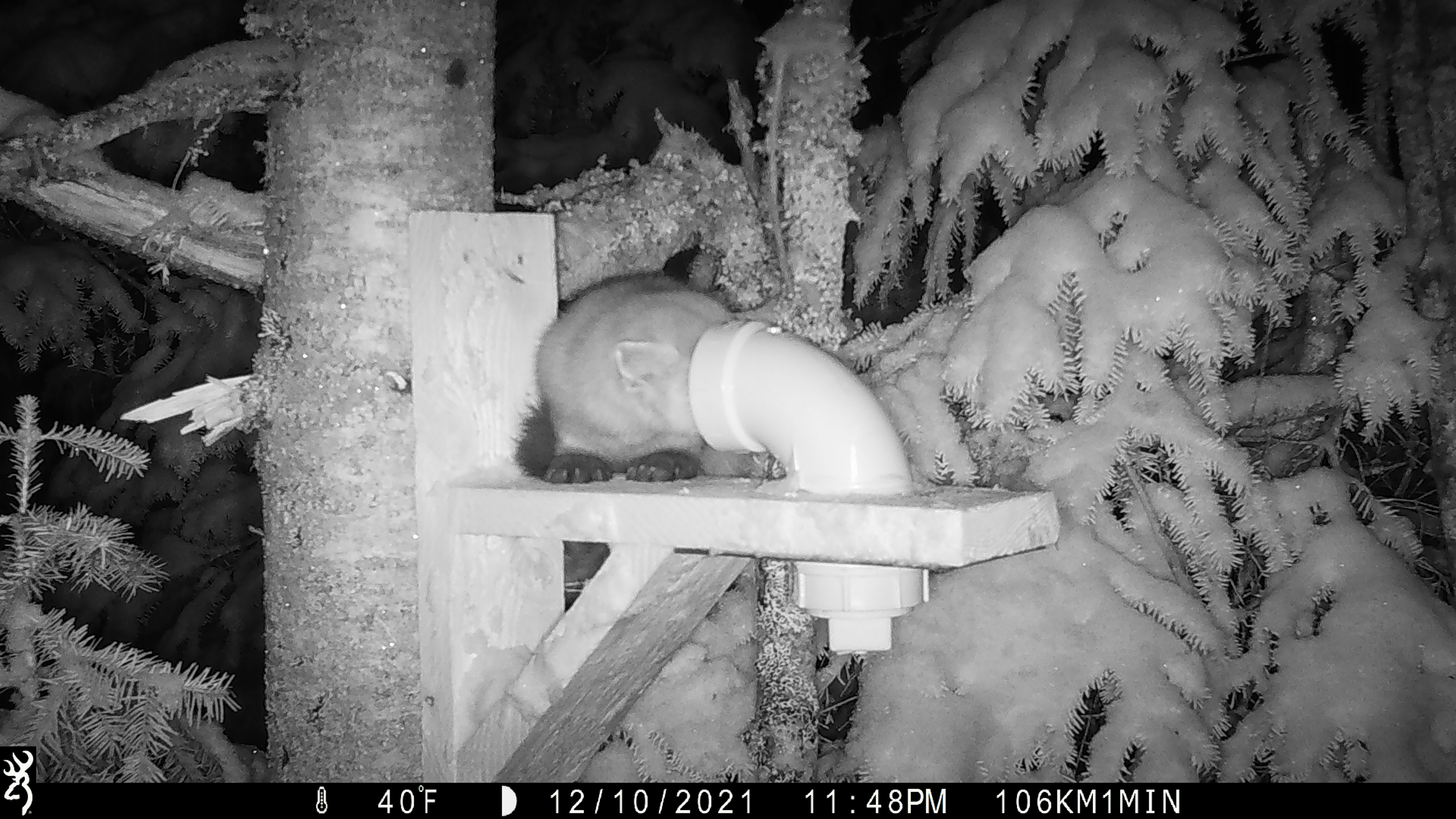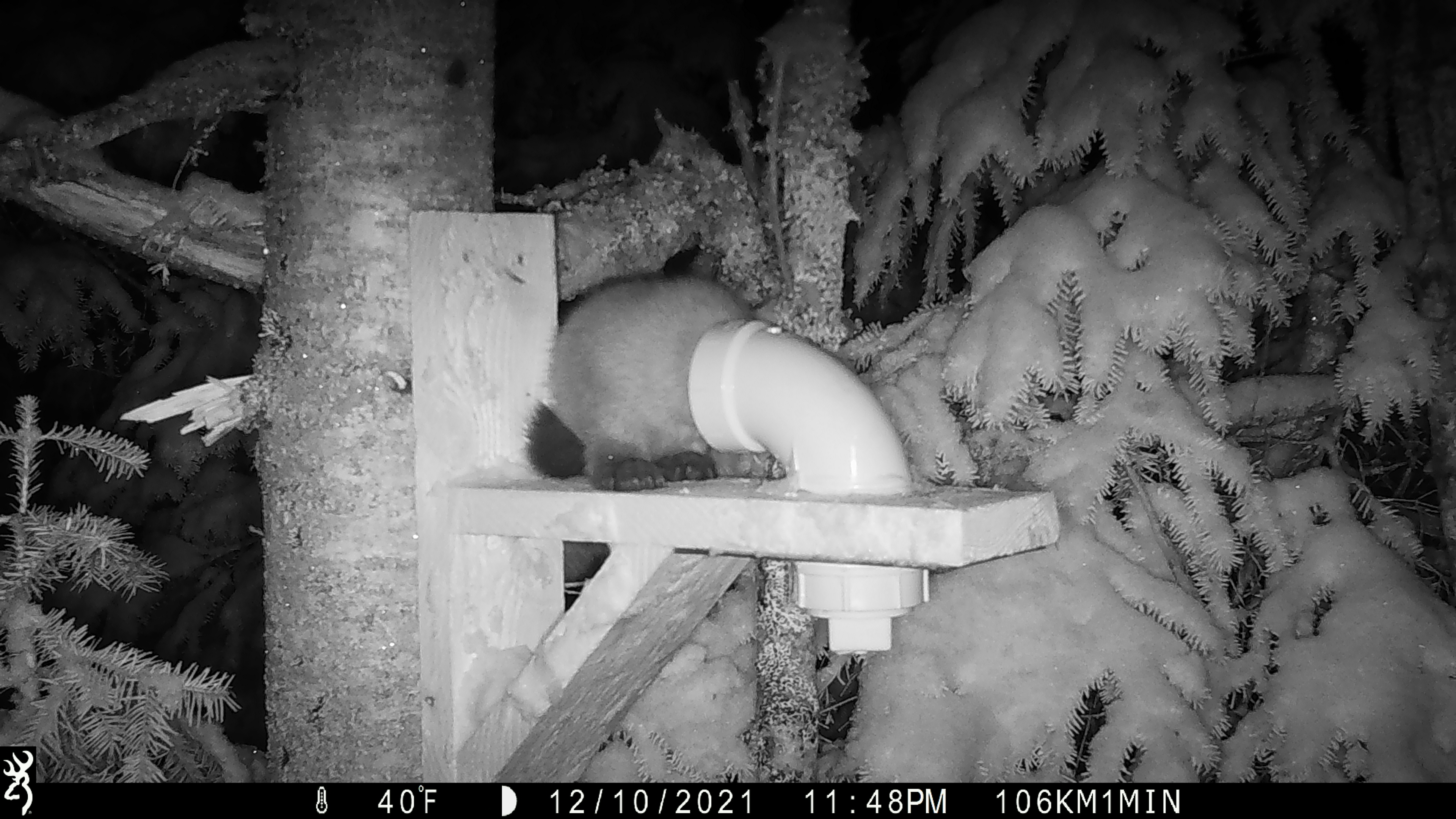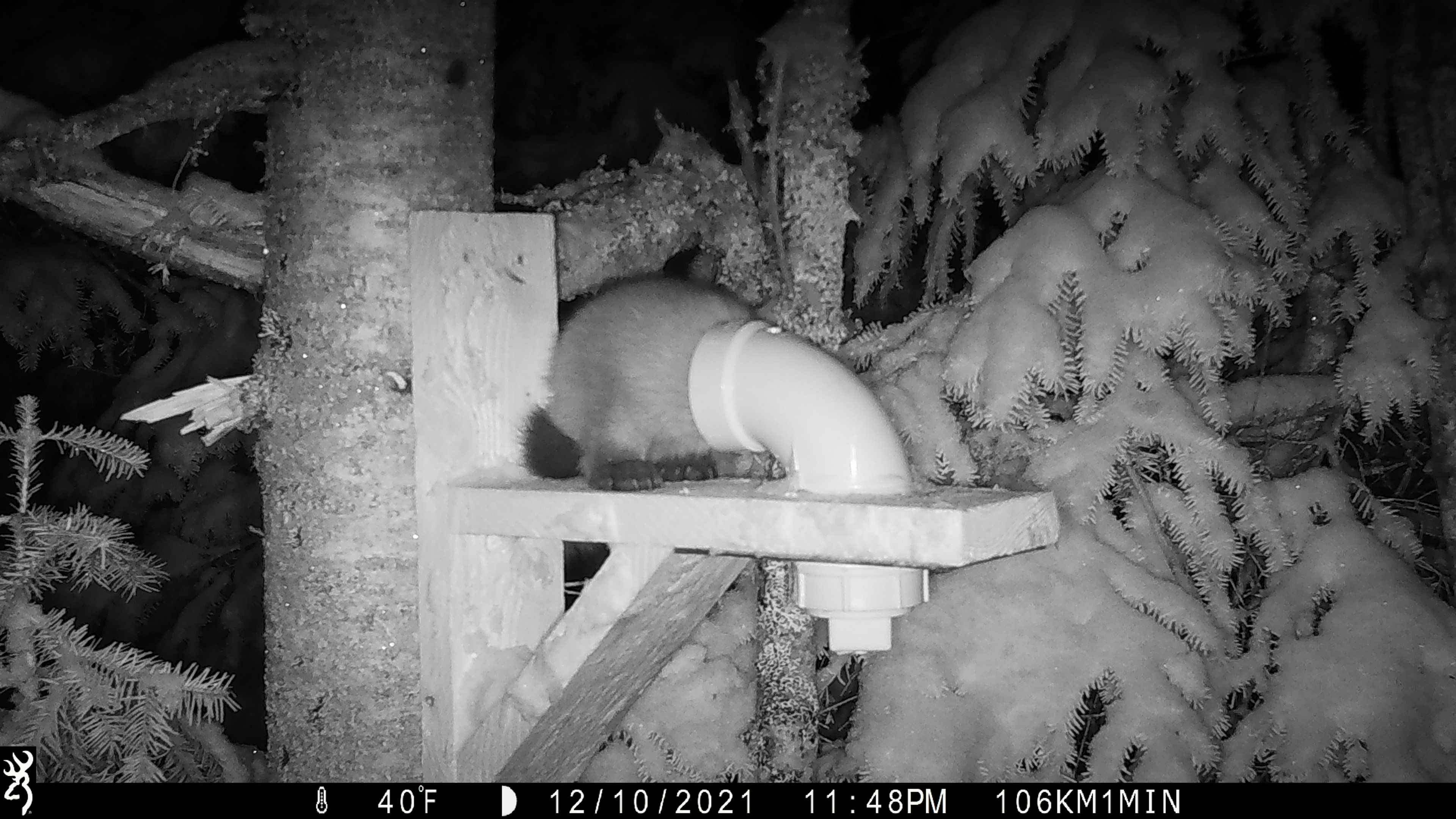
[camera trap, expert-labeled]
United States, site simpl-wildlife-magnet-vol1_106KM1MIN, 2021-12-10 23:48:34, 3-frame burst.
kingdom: Animalia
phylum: Chordata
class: Mammalia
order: Carnivora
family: Mustelidae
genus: Martes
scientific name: Martes americana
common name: american marten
American marten (Martes americana).